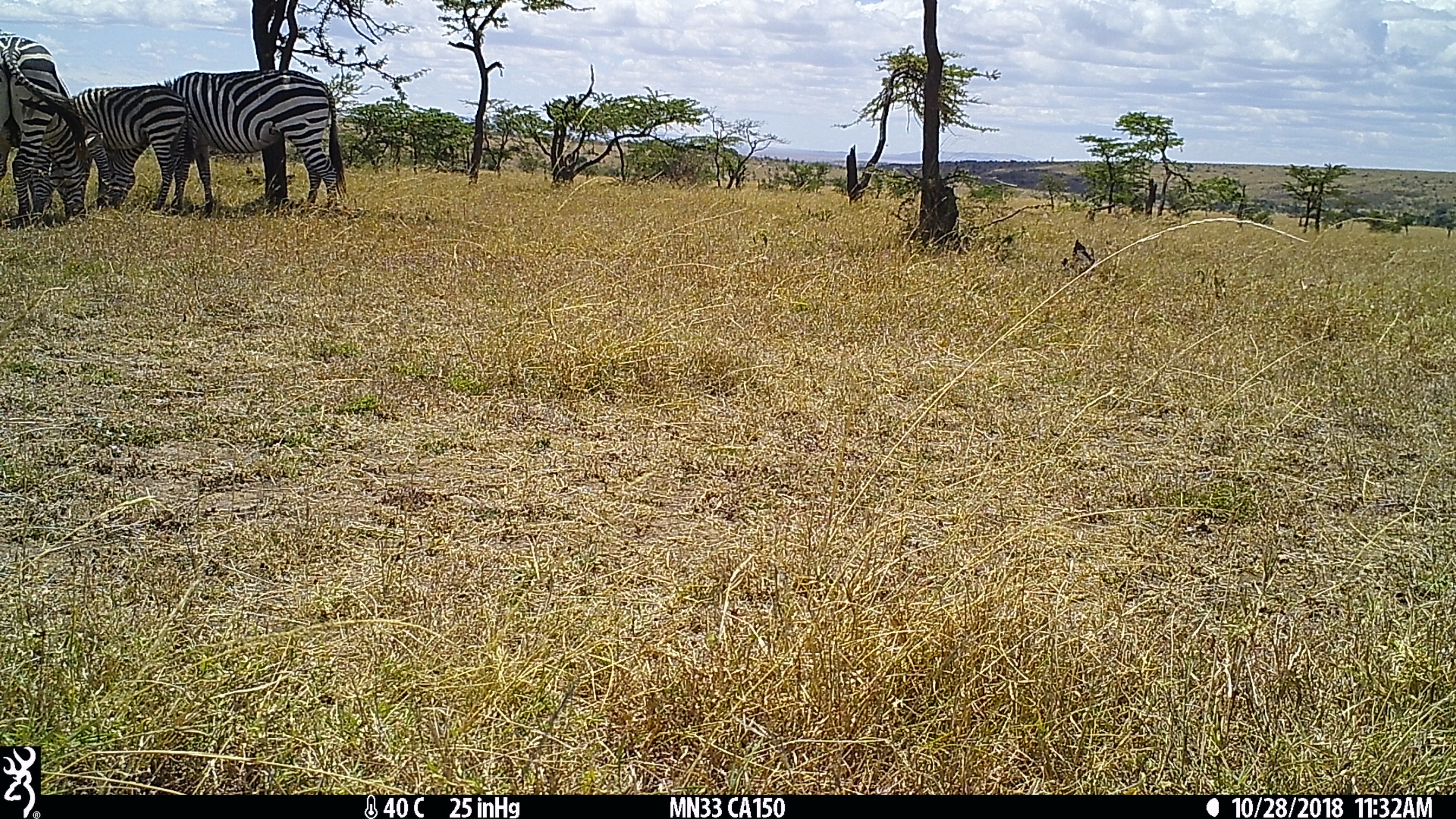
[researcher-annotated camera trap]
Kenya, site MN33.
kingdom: Animalia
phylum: Chordata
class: Mammalia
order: Perissodactyla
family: Equidae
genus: Equus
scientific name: Equus quagga burchellii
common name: burchell's zebra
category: zebra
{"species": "zebra (burchell's zebra) (Equus quagga burchellii)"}